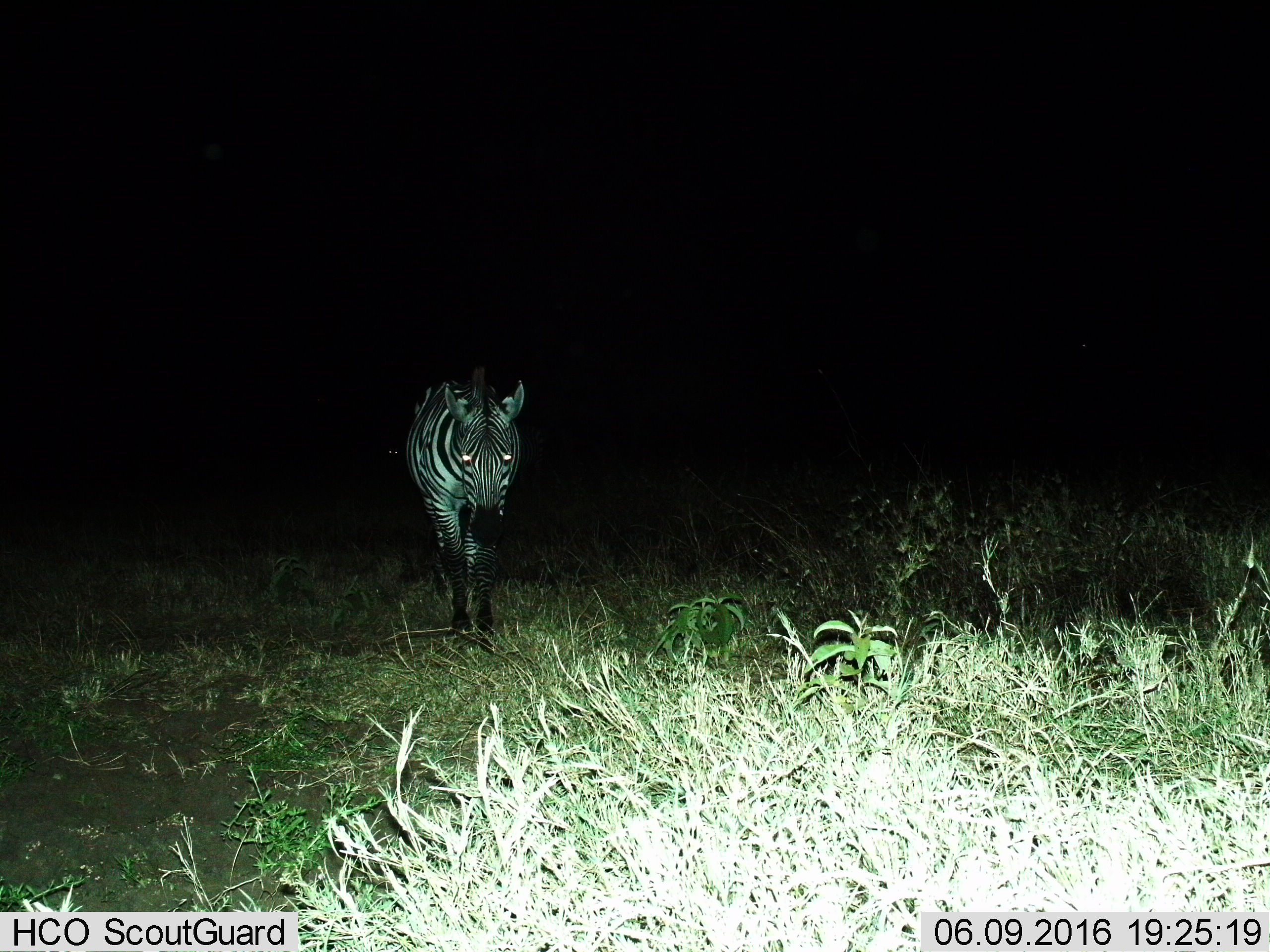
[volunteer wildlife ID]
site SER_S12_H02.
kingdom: Animalia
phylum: Chordata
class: Mammalia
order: Perissodactyla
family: Equidae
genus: Equus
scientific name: Equus quagga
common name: plains zebra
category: zebraplains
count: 1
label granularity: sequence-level